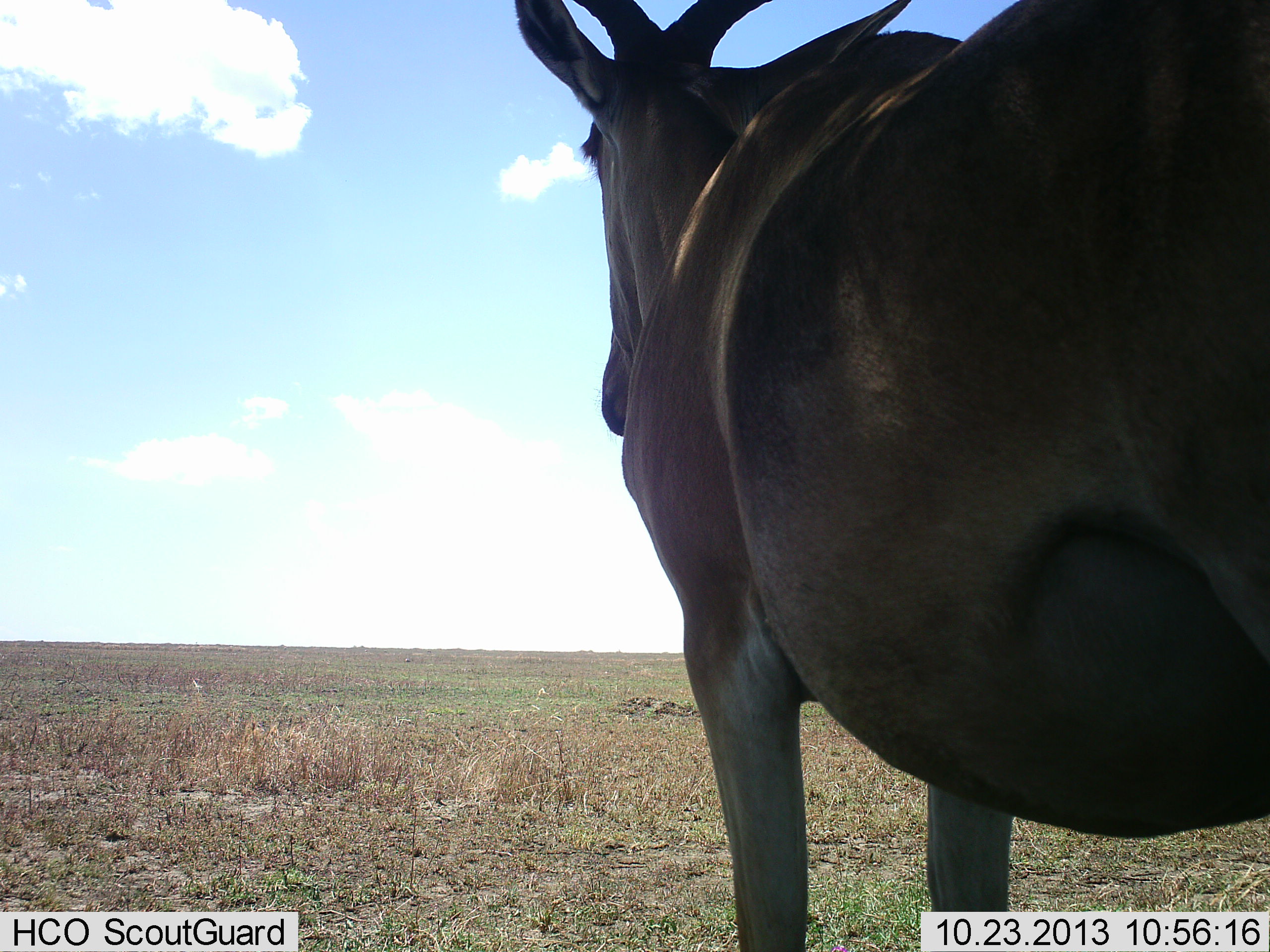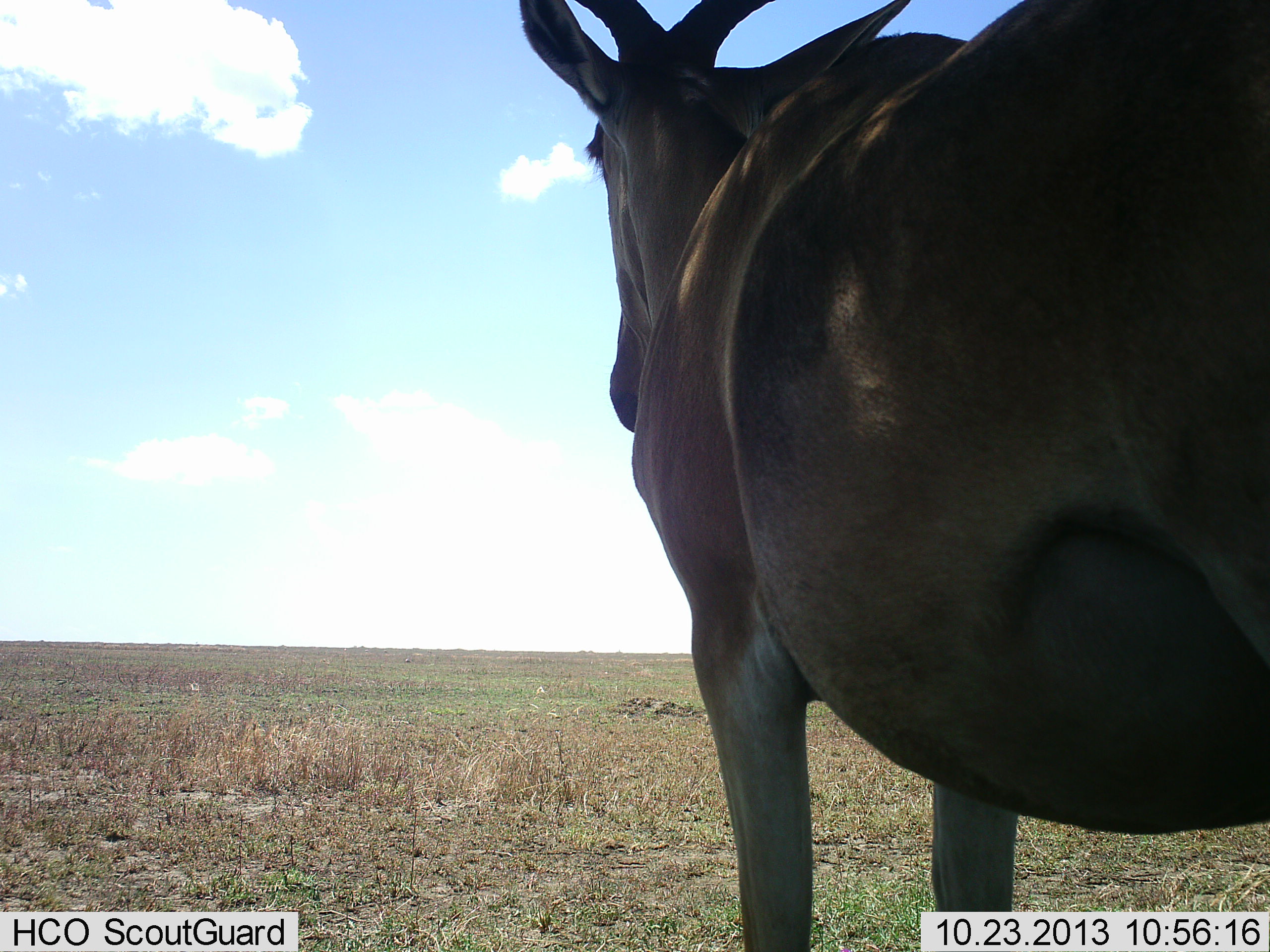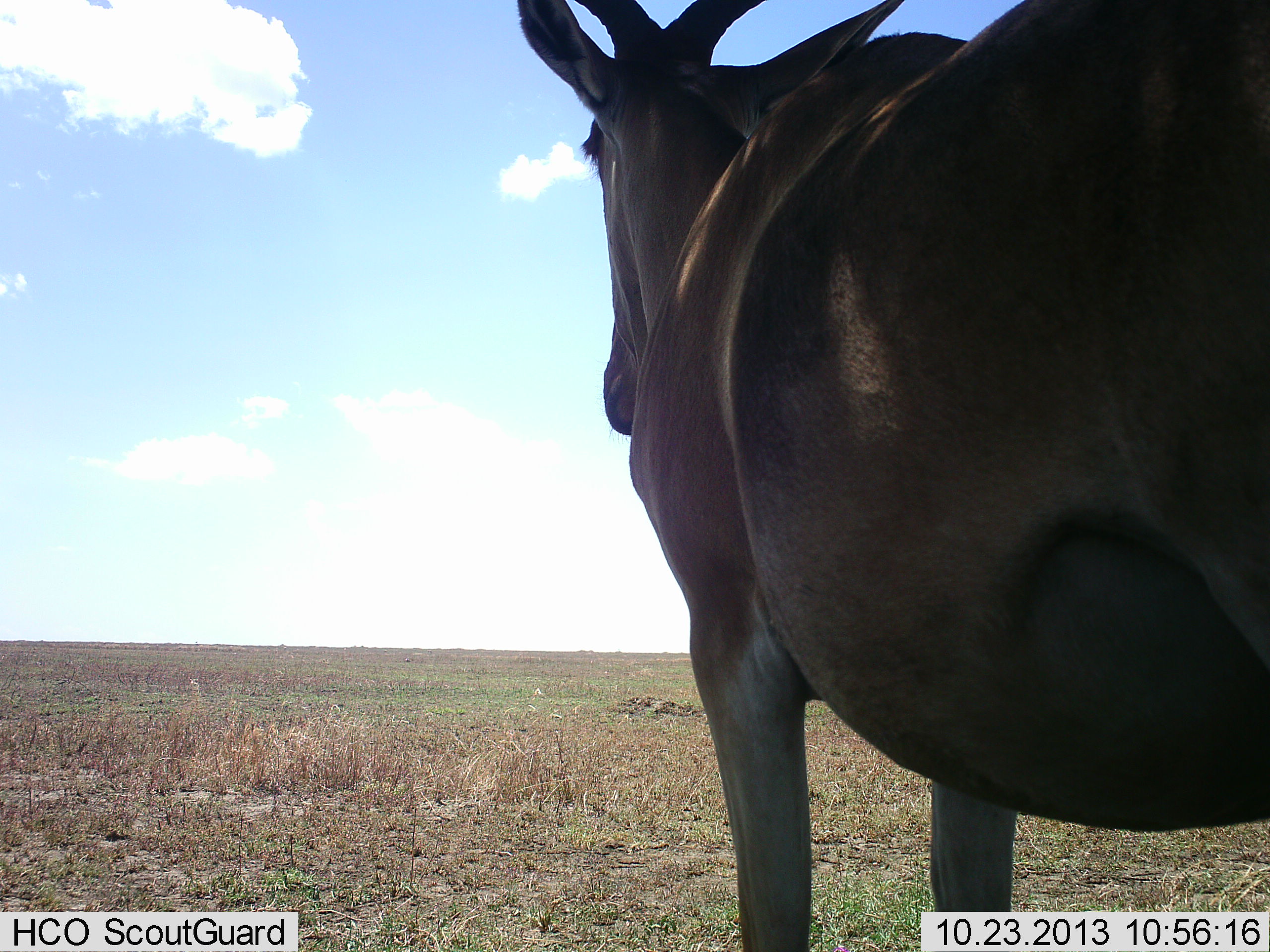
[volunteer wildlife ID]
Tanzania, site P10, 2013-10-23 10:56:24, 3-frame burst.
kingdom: Animalia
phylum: Chordata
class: Mammalia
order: Artiodactyla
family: Bovidae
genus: Alcelaphus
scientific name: Alcelaphus buselaphus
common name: hartebeest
Hartebeest (Alcelaphus buselaphus), count 1. Behavior (volunteer vote fractions): standing 96%, resting 4%, moving 0%, interacting 0%. Young present (vote fraction): 0%. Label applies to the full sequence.